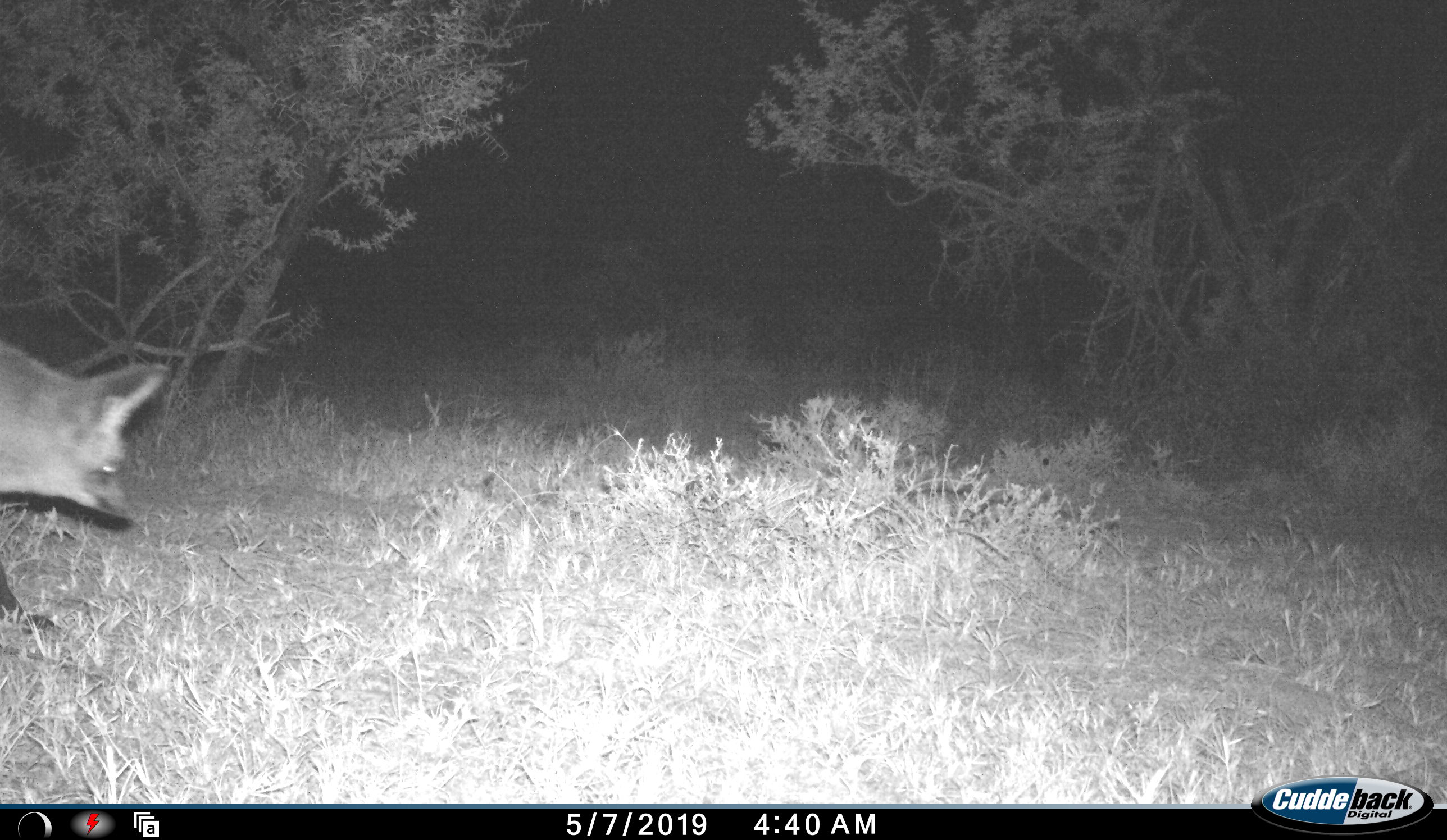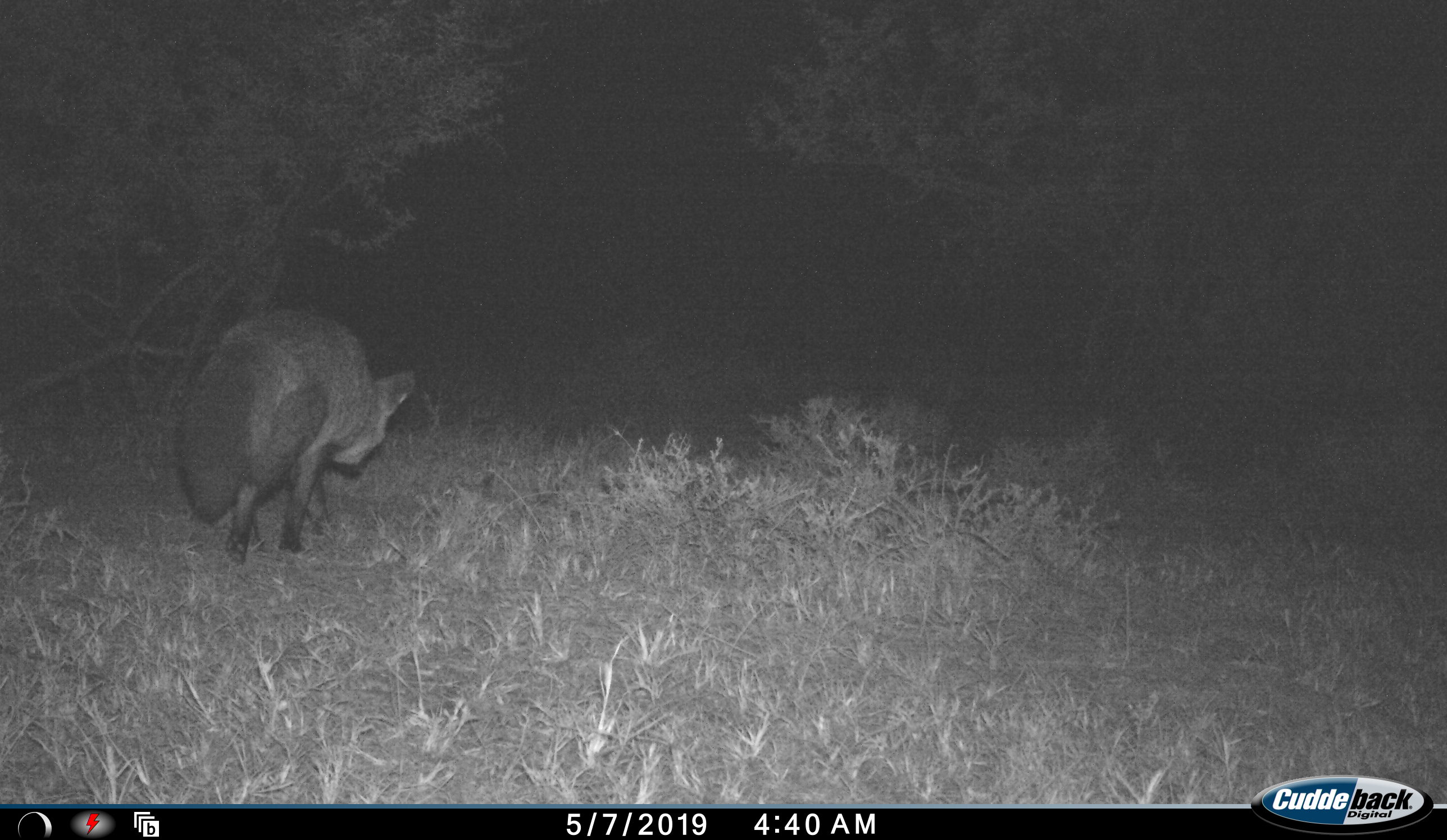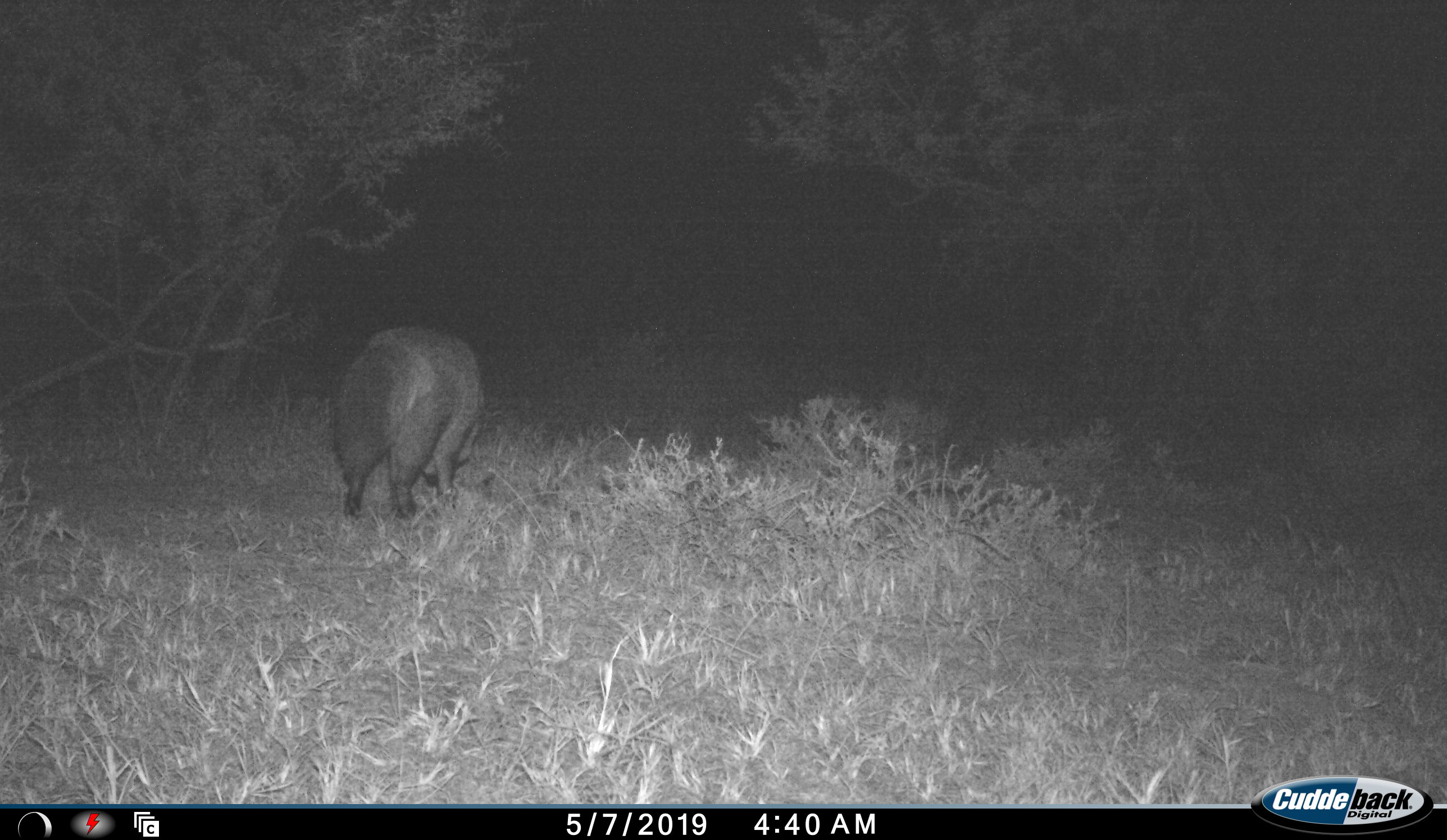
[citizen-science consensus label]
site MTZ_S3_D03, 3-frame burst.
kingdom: Animalia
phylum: Chordata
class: Mammalia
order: Carnivora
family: Canidae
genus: Otocyon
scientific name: Otocyon megalotis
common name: bat-eared fox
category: foxbateared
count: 1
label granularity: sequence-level